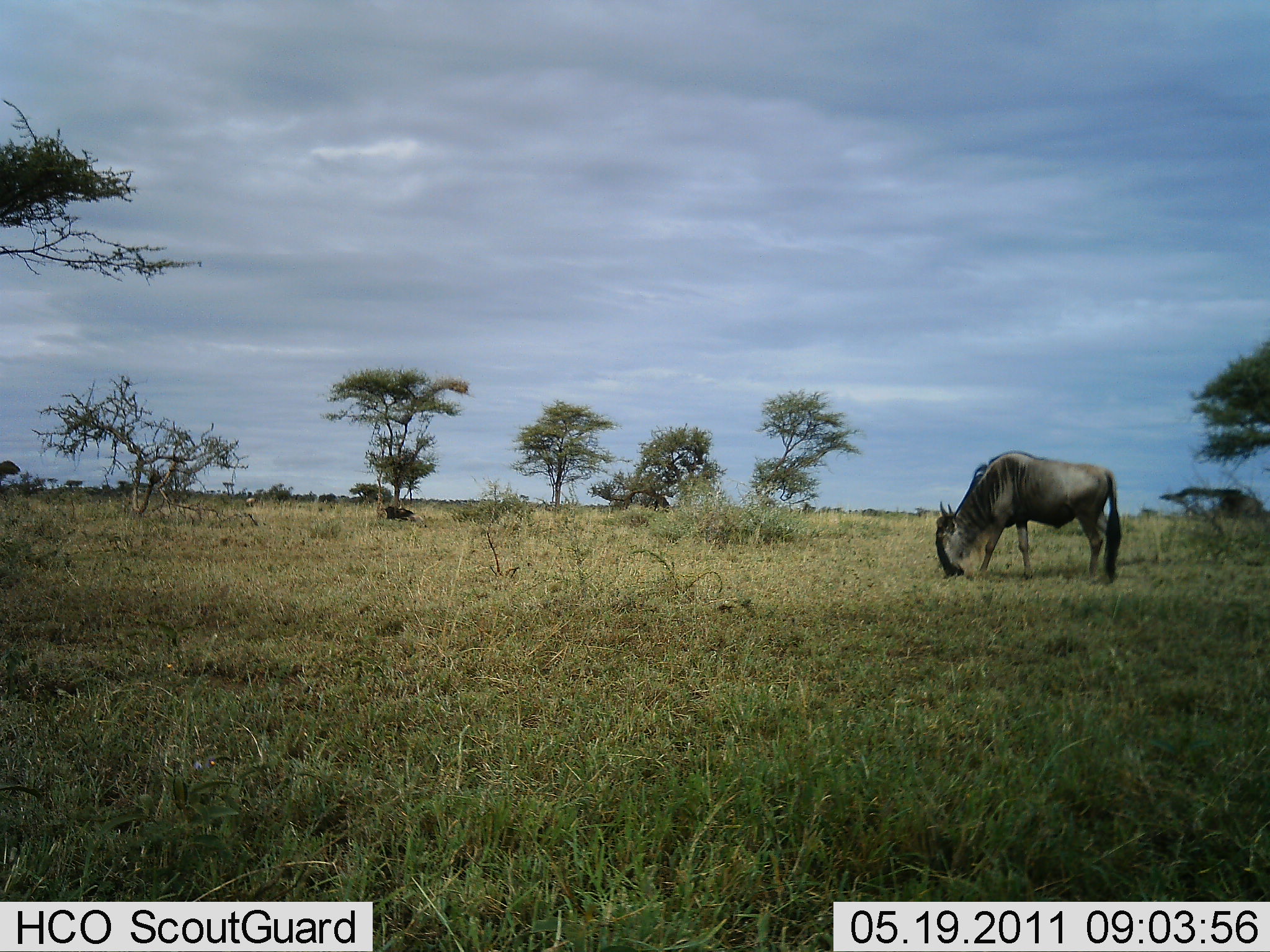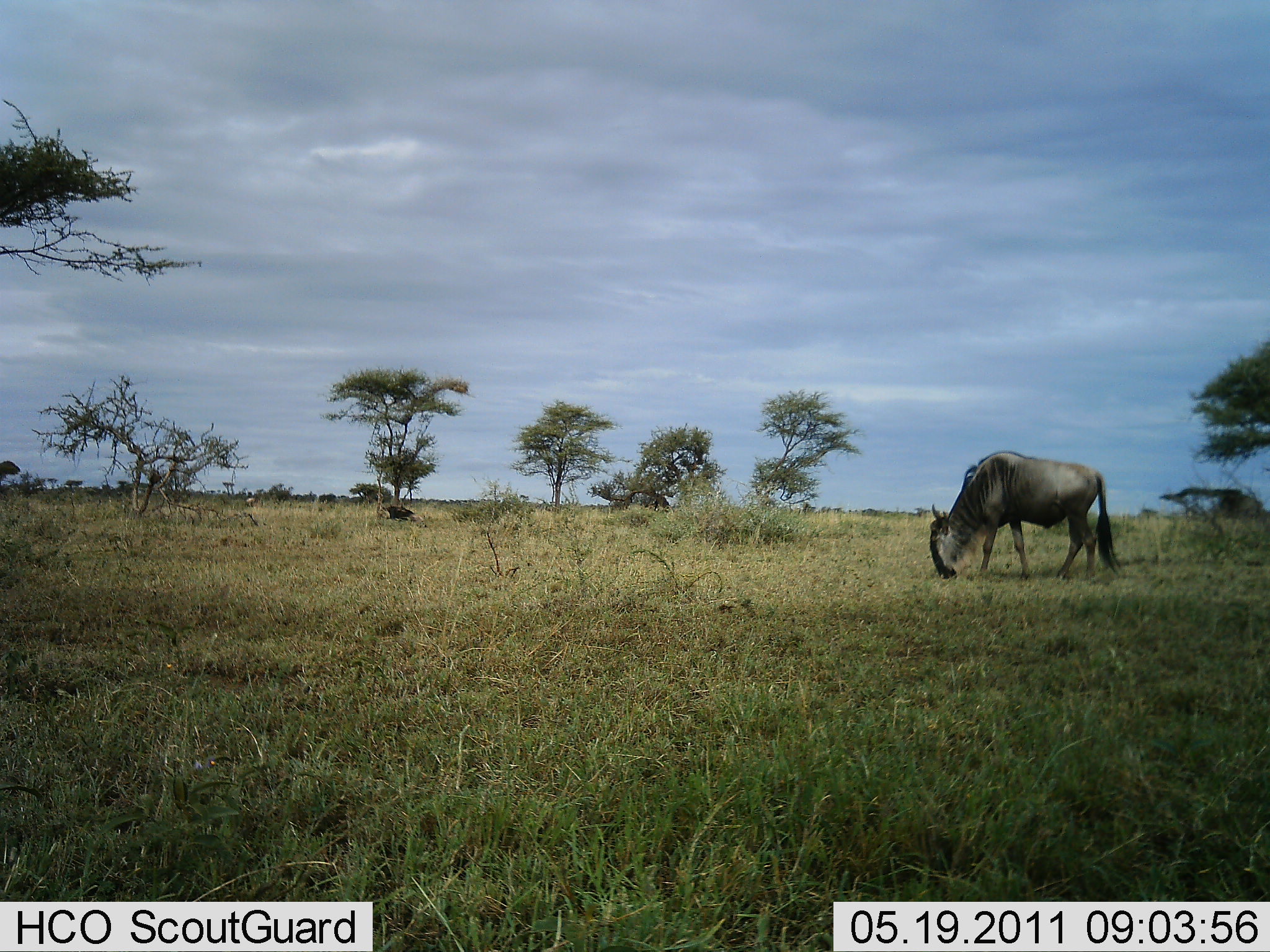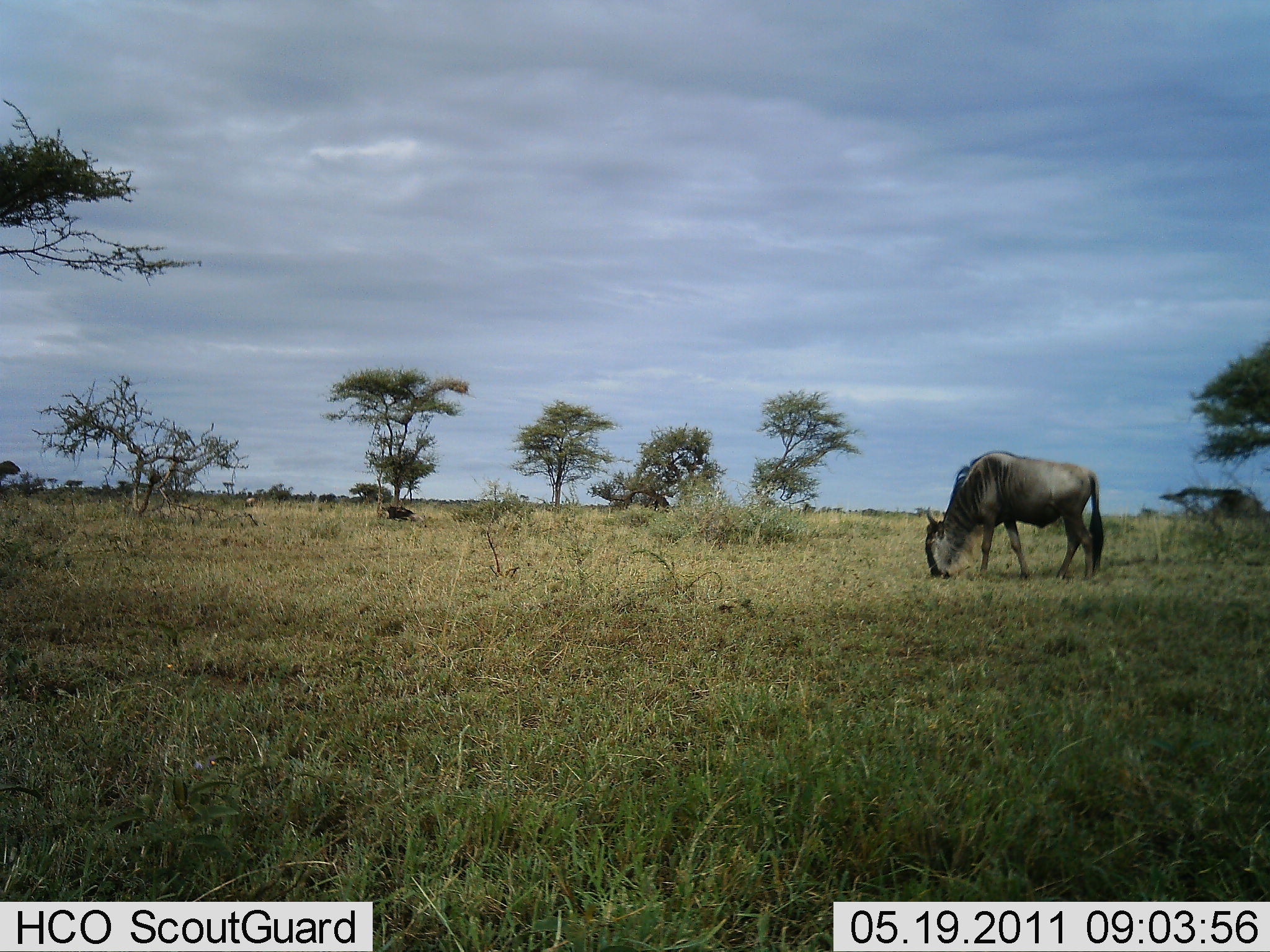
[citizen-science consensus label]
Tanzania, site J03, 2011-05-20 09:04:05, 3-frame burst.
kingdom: Animalia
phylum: Chordata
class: Mammalia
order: Artiodactyla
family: Bovidae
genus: Connochaetes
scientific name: Connochaetes taurinus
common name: blue wildebeest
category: wildebeest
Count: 1.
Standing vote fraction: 8%.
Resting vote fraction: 23%.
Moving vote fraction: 0%.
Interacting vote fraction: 0%.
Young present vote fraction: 0%.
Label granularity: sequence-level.